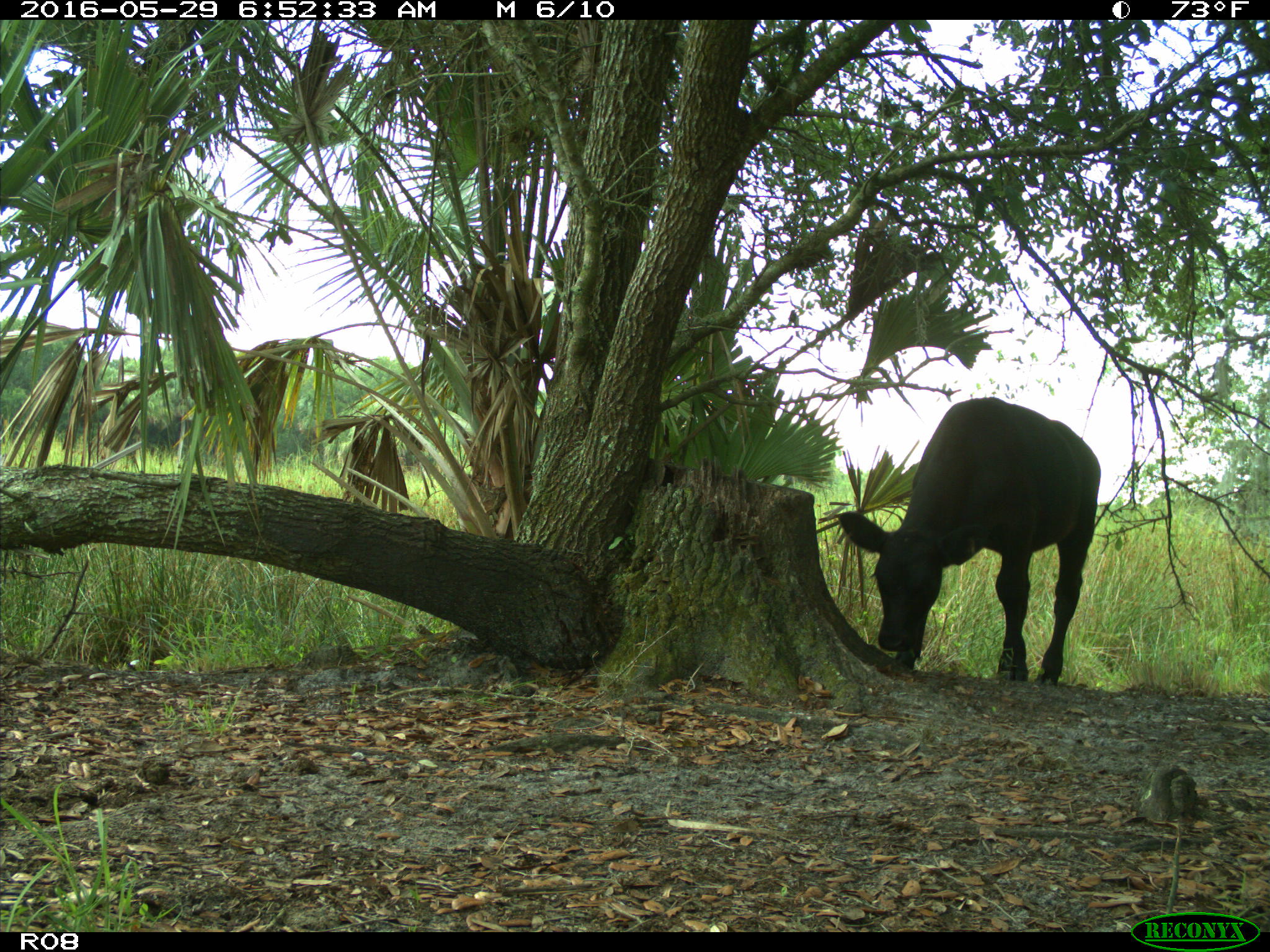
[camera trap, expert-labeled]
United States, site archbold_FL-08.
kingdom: Animalia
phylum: Chordata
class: Mammalia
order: Artiodactyla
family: Bovidae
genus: Bos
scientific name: Bos taurus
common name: domestic cow